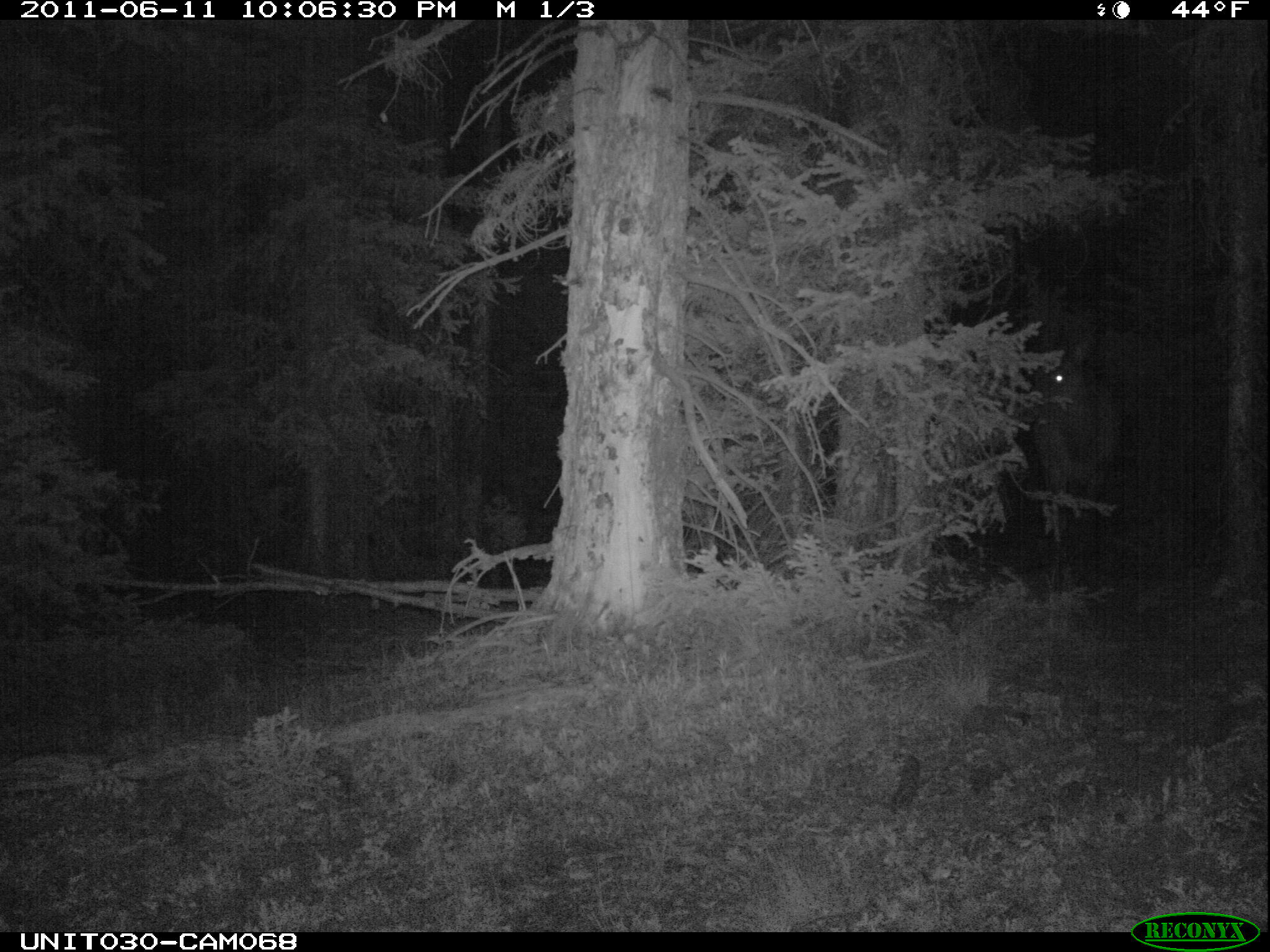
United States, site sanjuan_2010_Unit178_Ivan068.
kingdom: Animalia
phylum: Chordata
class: Mammalia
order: Artiodactyla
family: Cervidae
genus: Cervus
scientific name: Cervus elaphus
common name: red deer